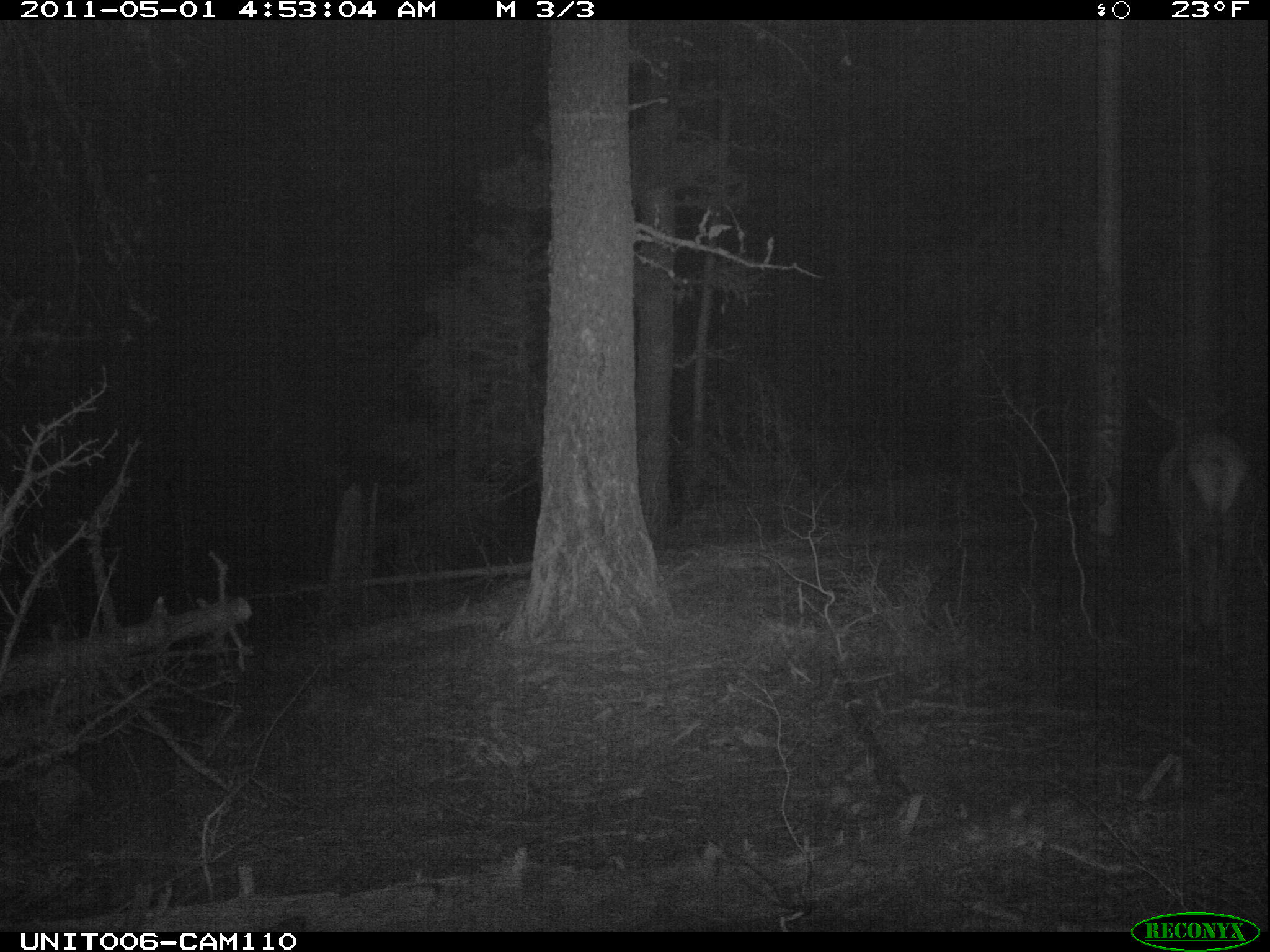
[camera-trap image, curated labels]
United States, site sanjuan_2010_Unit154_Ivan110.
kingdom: Animalia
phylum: Chordata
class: Mammalia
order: Artiodactyla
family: Cervidae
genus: Cervus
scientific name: Cervus elaphus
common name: red deer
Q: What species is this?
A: Cervus elaphus (red deer).